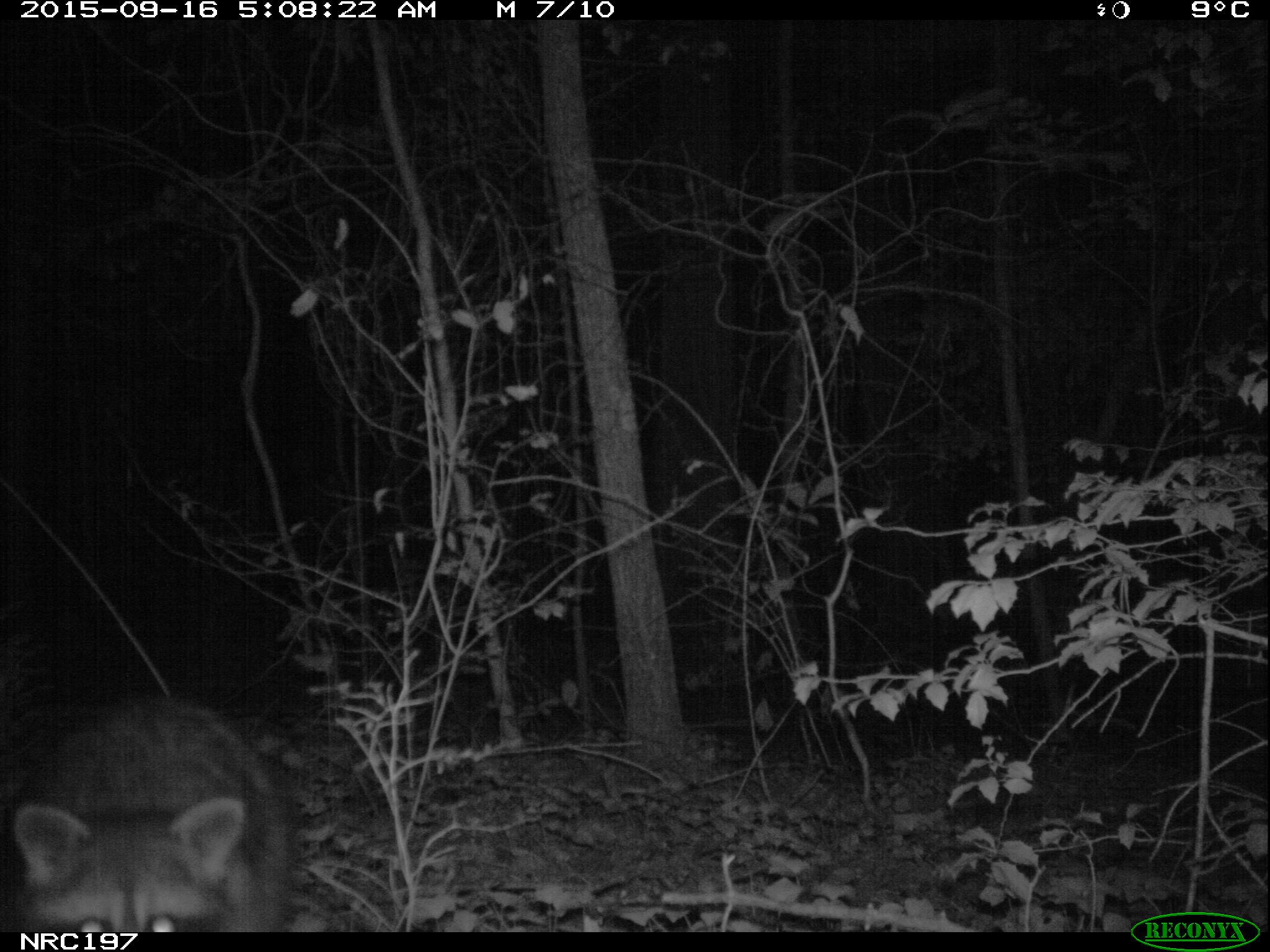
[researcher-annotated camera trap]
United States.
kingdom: Animalia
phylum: Chordata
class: Mammalia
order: Carnivora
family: Procyonidae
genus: Procyon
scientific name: Procyon lotor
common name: northern raccoon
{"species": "Northern Raccoon (Procyon lotor)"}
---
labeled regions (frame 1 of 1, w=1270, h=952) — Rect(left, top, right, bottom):
Northern Raccoon: Rect(11, 684, 325, 931)